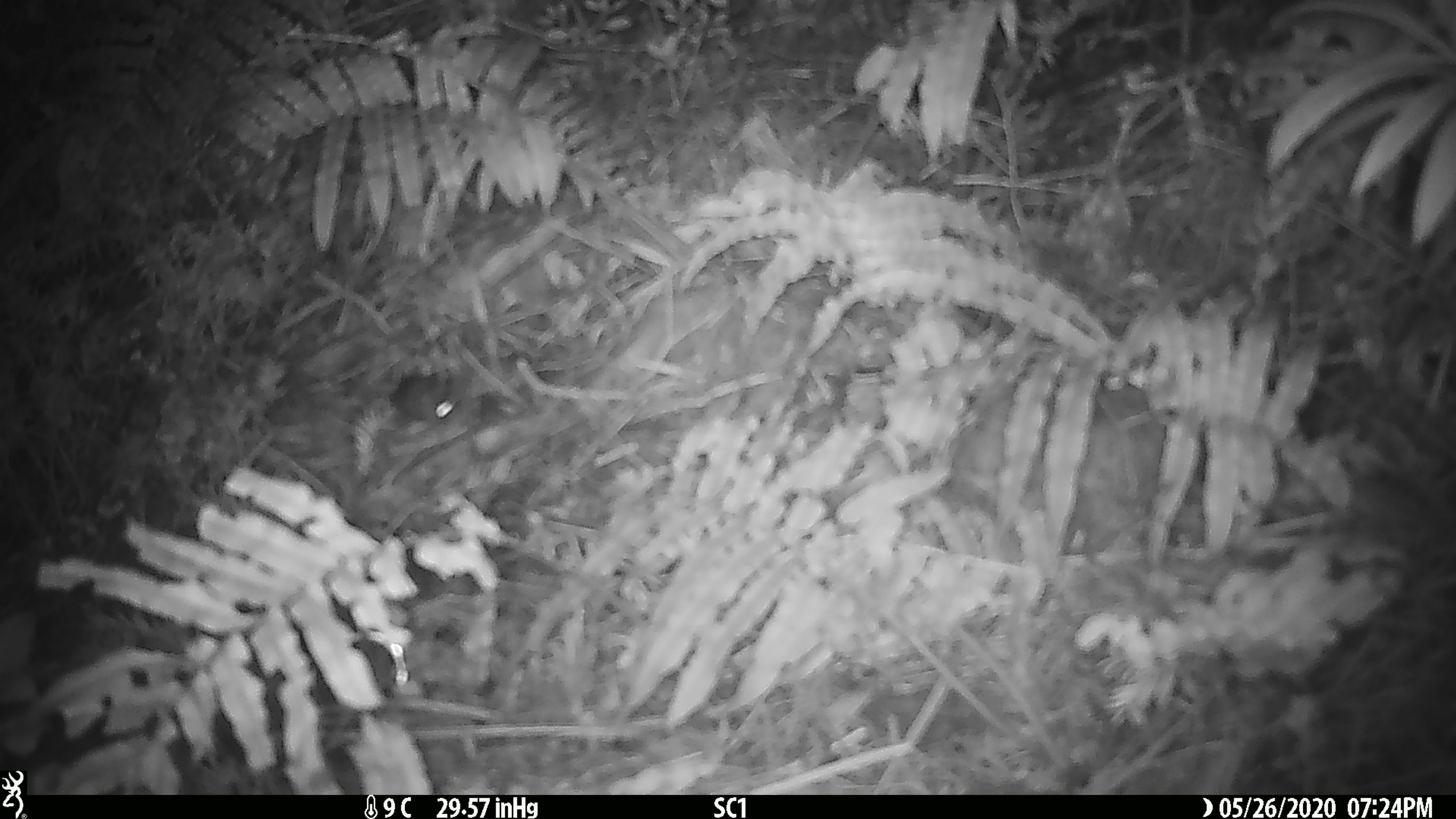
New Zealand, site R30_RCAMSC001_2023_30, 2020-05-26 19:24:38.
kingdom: Animalia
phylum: Chordata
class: Mammalia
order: Rodentia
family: Muridae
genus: Mus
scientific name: Mus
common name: mouse